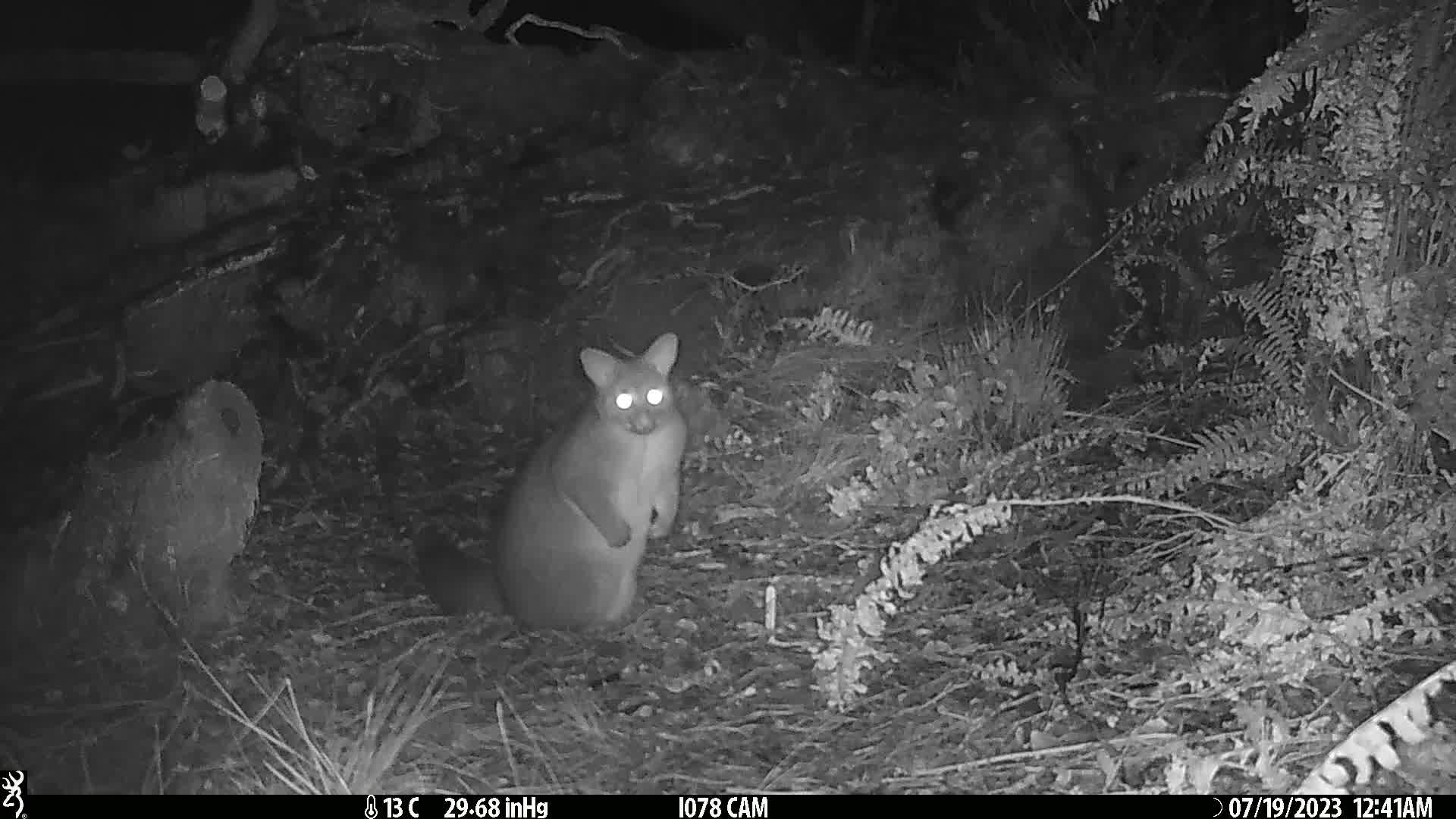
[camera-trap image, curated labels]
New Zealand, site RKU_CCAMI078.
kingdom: Animalia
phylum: Chordata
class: Mammalia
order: Diprotodontia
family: Phalangeridae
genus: Trichosurus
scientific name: Trichosurus vulpecula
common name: common brushtail possum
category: possum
Possum (common brushtail possum) (Trichosurus vulpecula).